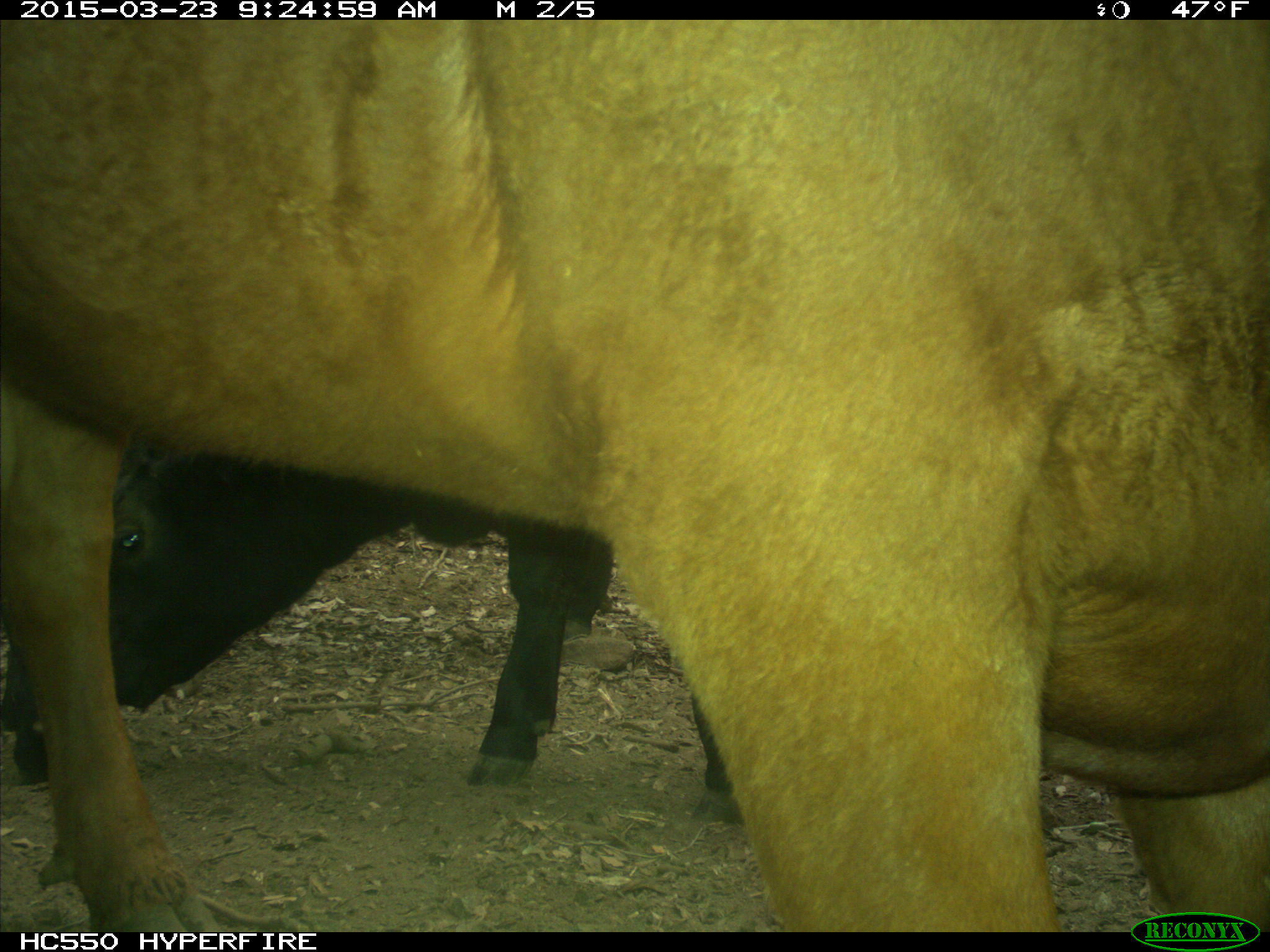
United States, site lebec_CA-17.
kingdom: Animalia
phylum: Chordata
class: Mammalia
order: Artiodactyla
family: Bovidae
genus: Bos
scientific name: Bos taurus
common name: domestic cow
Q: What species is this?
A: Bos taurus (domestic cow).